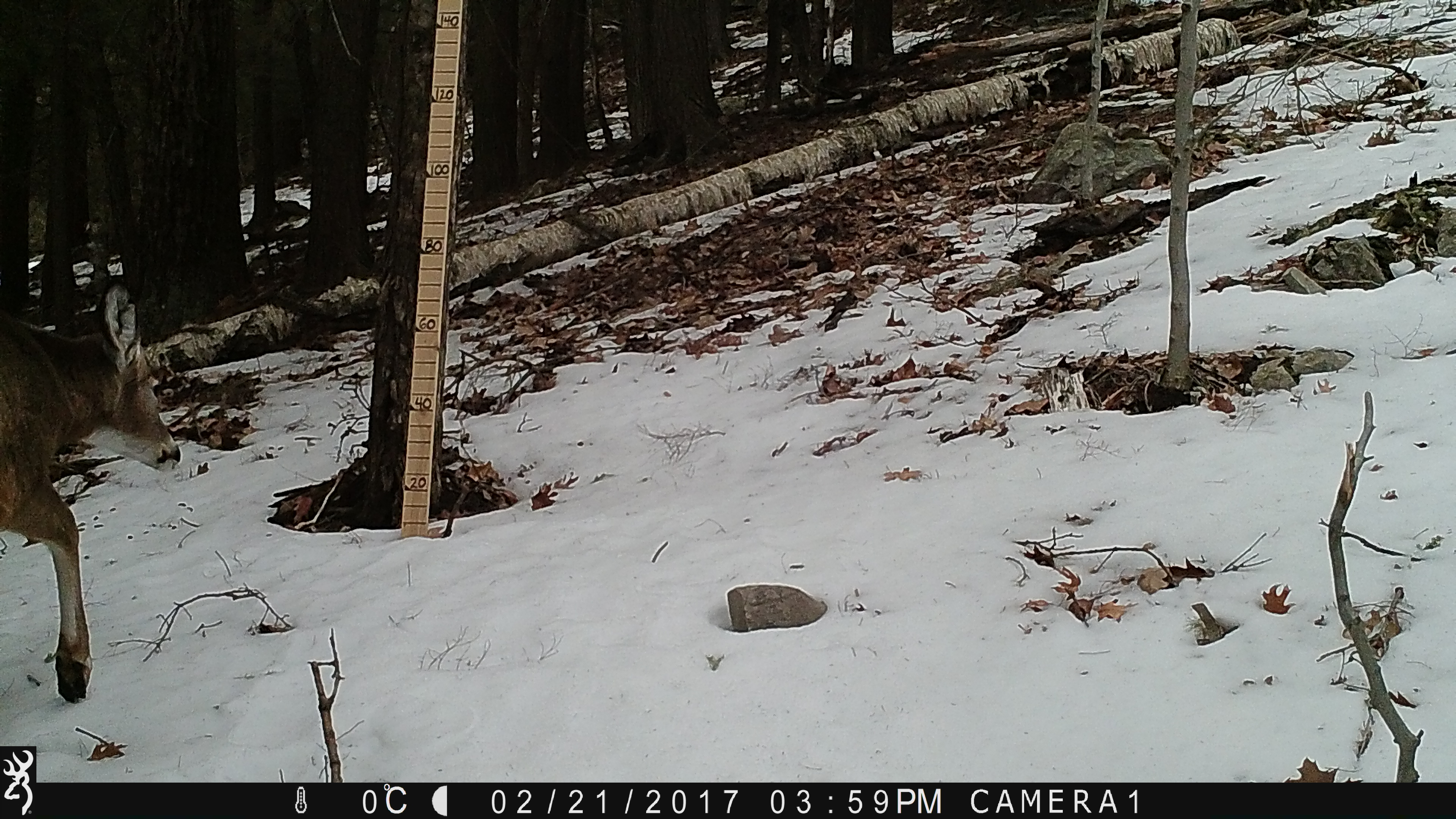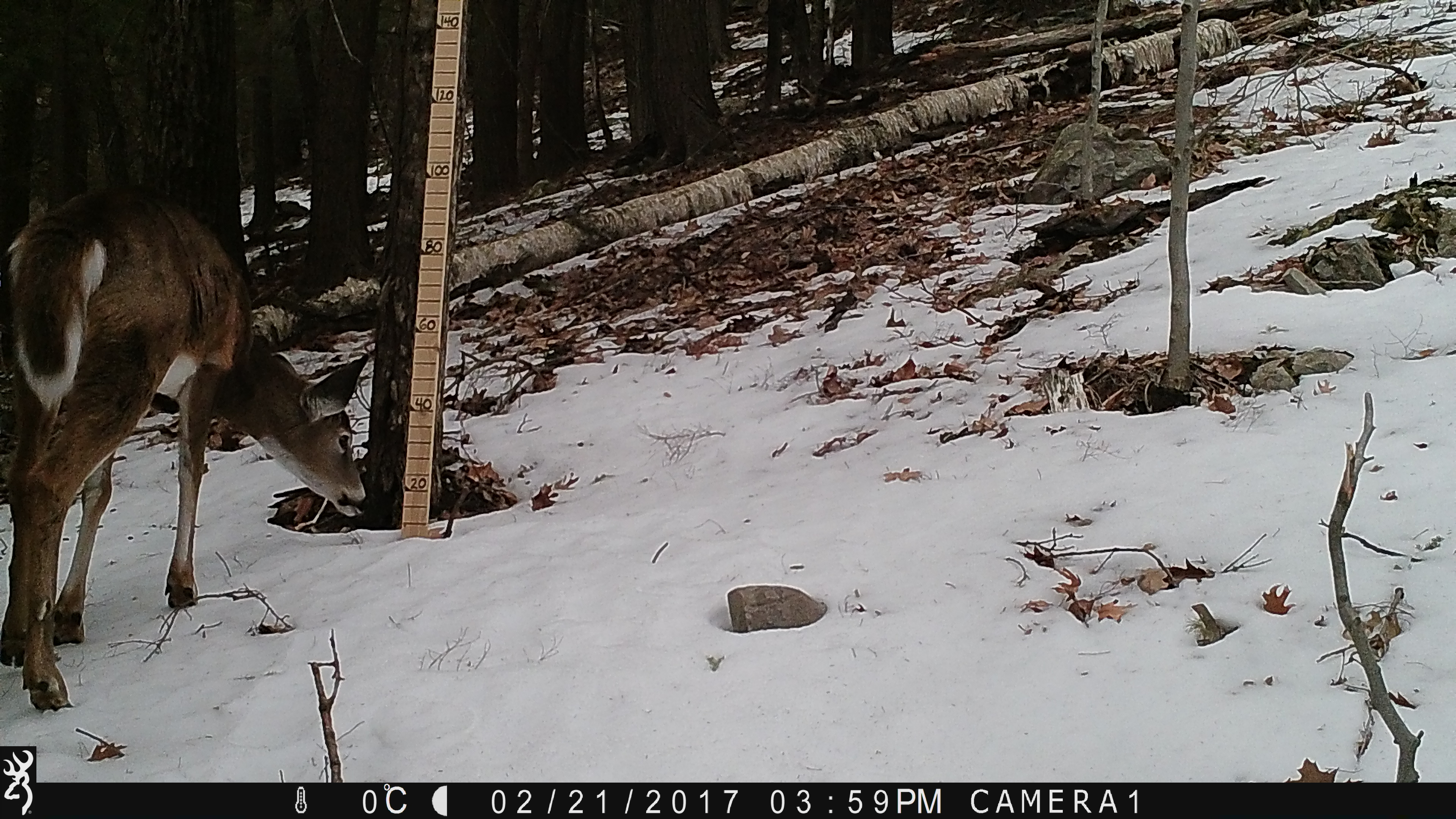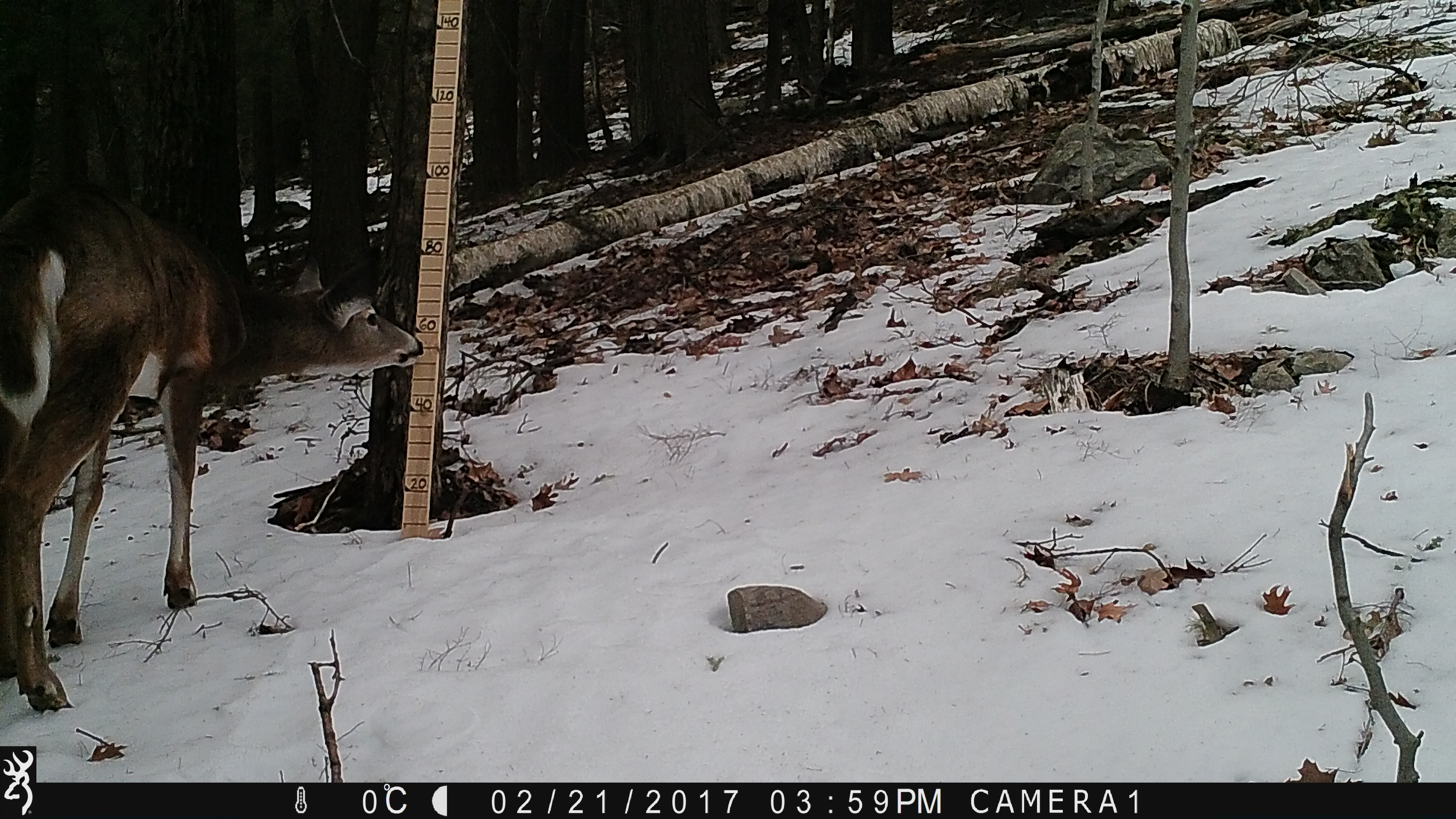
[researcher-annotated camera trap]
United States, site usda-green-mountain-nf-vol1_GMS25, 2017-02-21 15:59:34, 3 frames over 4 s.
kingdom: Animalia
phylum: Chordata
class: Mammalia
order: Artiodactyla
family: Cervidae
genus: Odocoileus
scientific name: Odocoileus virginianus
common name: white-tailed deer